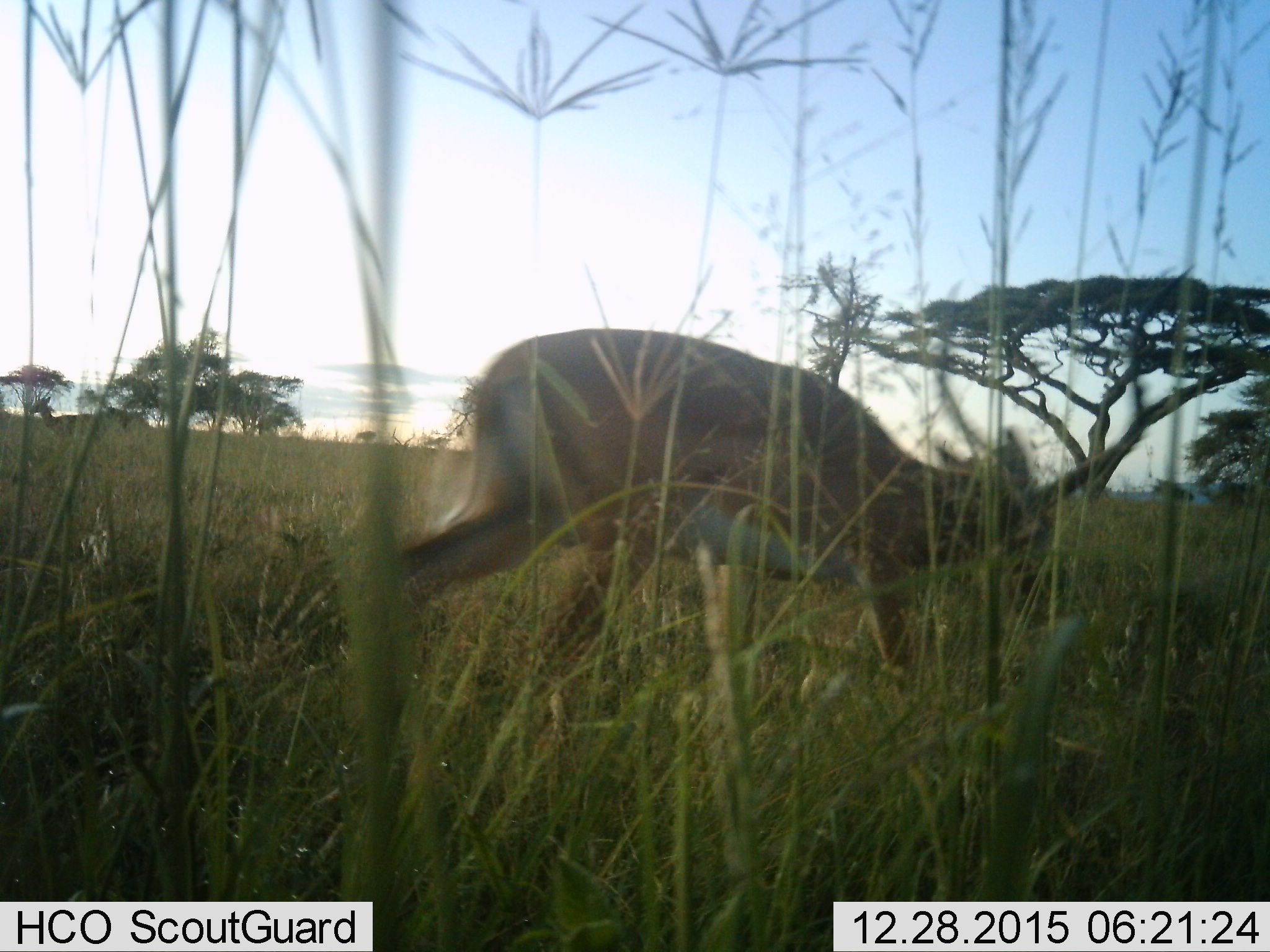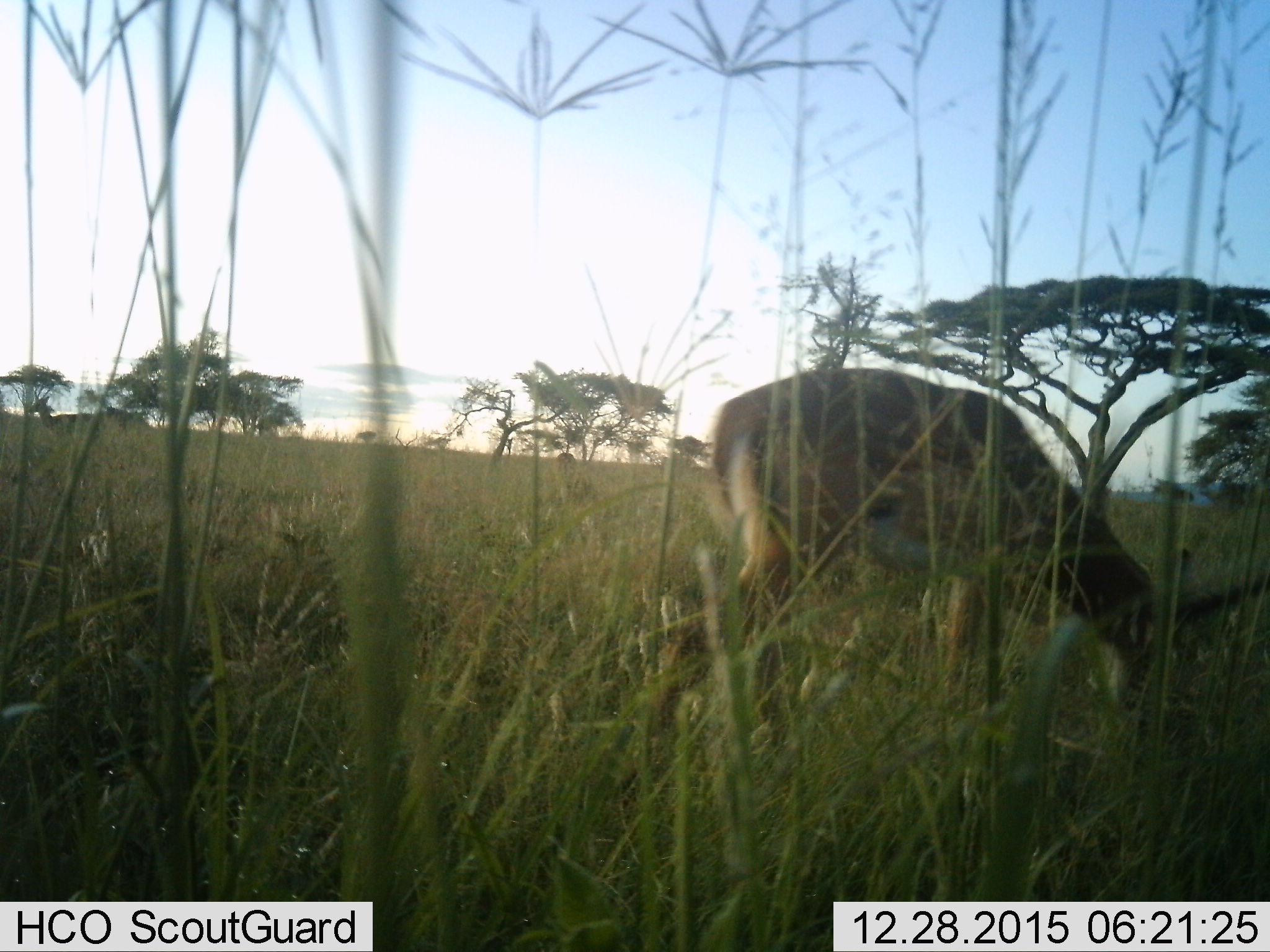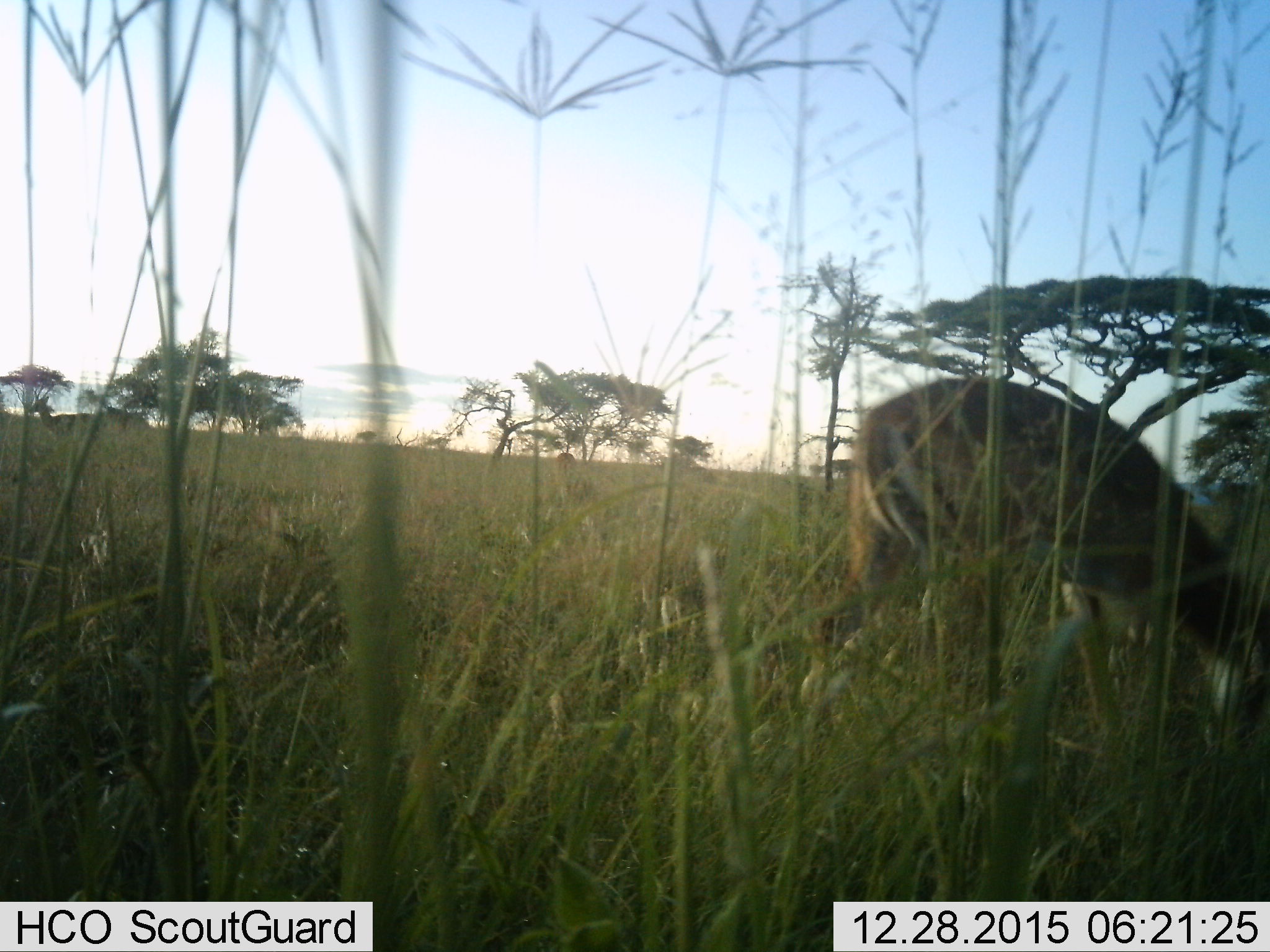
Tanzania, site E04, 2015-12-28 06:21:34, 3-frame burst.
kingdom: Animalia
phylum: Chordata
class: Mammalia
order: Artiodactyla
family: Bovidae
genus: Nanger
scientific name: Nanger granti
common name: grant's gazelle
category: gazellegrants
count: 1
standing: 20%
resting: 0%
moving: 70%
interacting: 0%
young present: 0%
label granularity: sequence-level